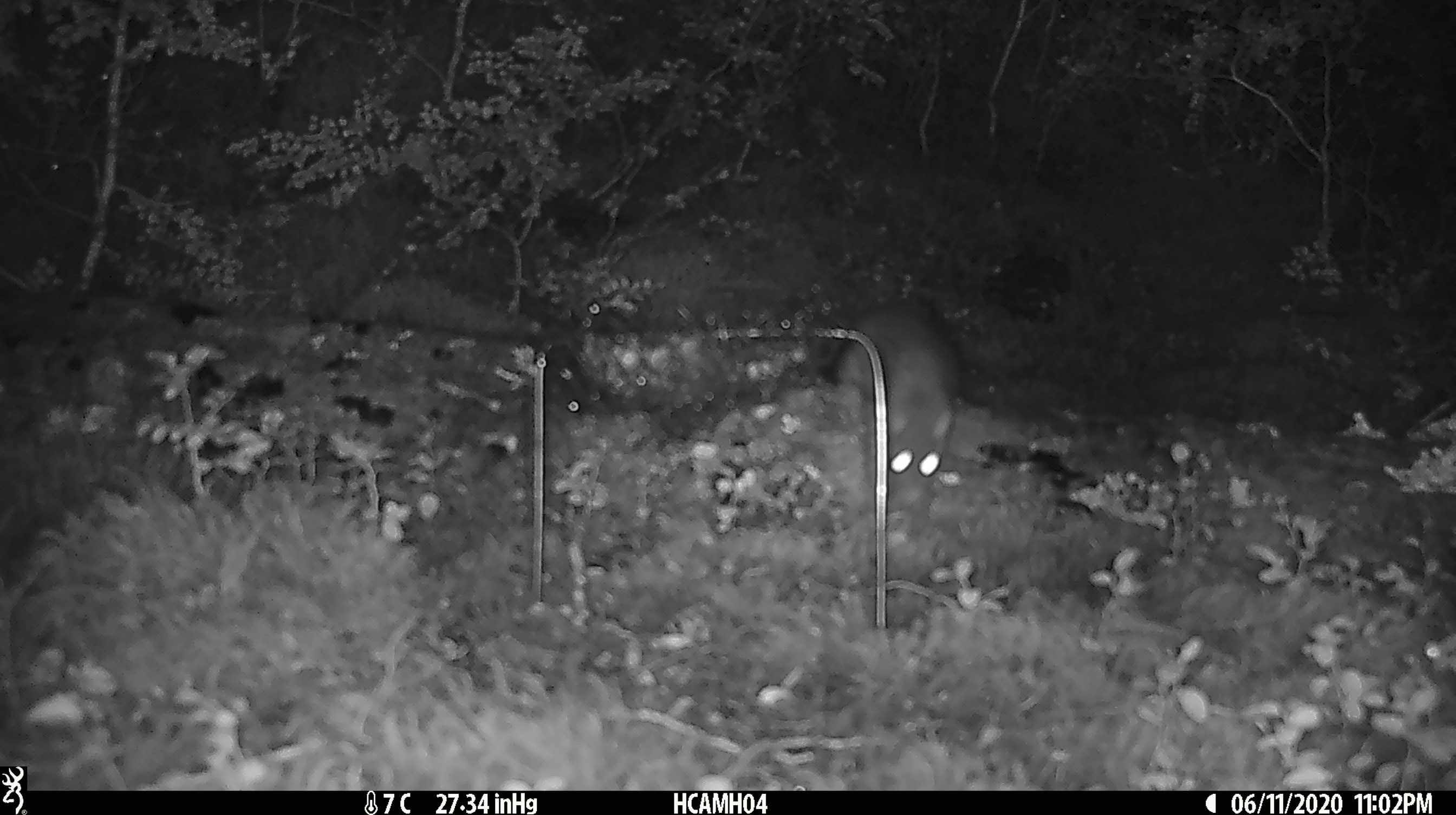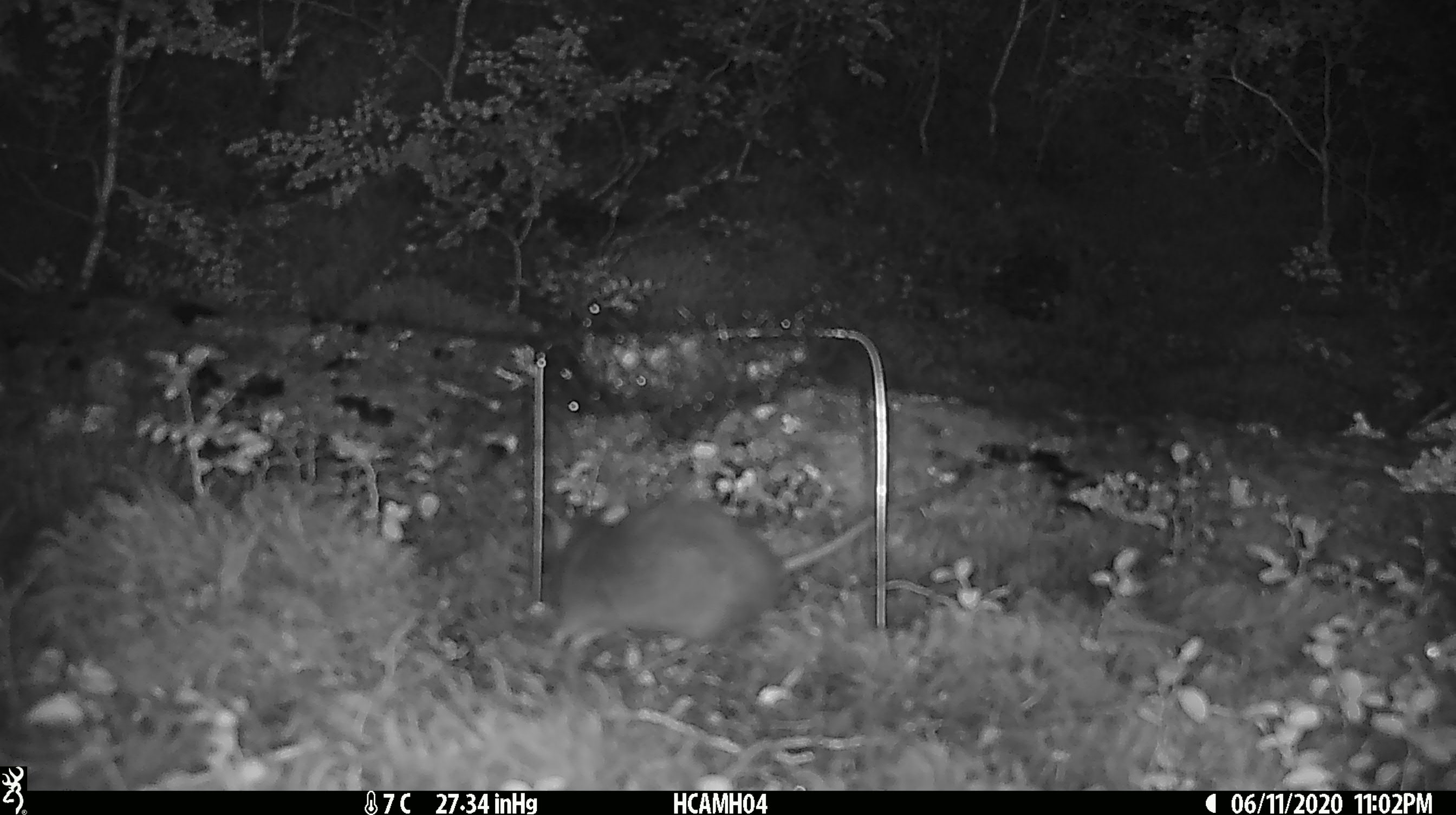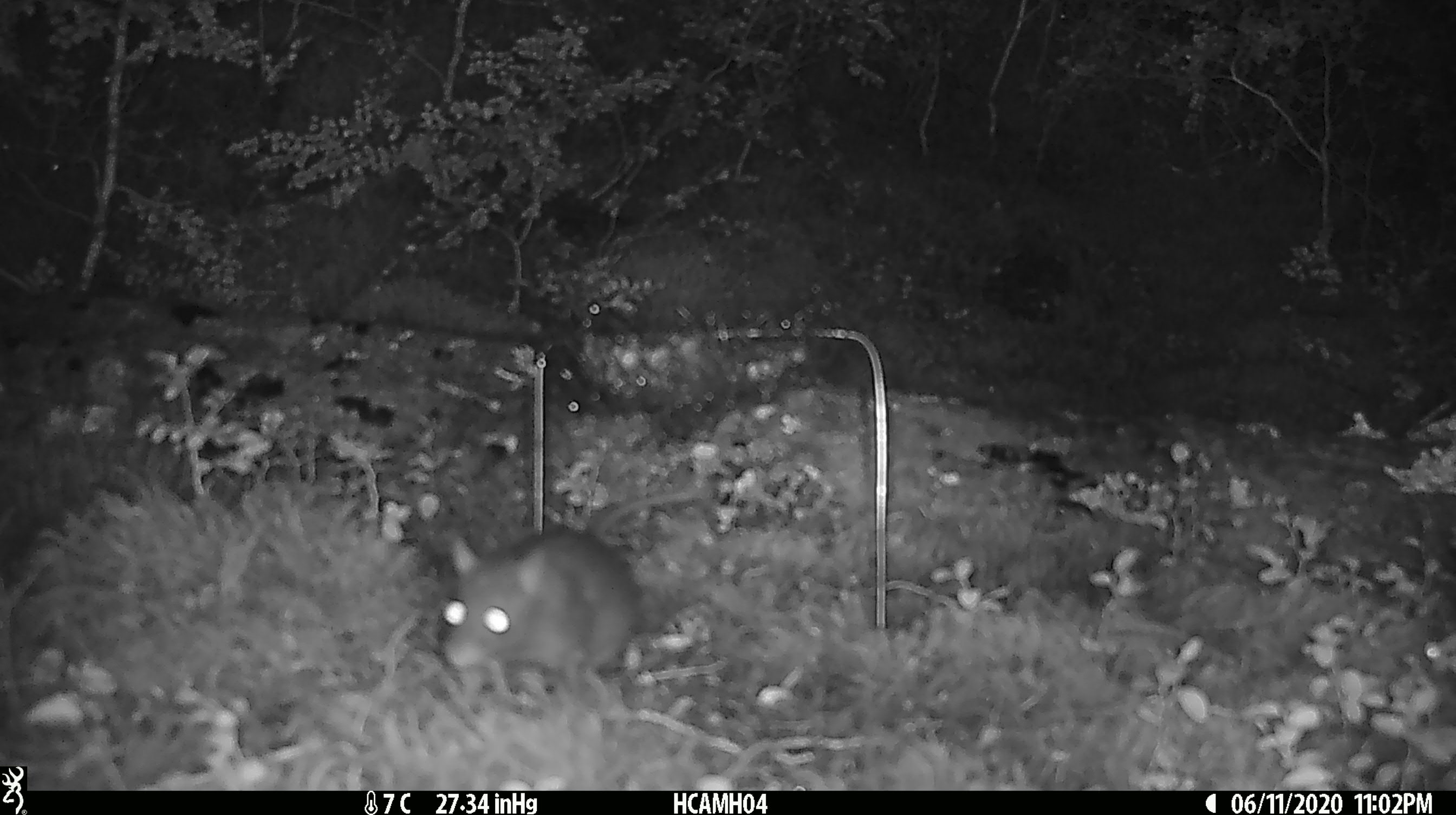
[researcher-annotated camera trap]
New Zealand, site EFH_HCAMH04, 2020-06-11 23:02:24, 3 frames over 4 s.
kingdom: Animalia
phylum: Chordata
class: Mammalia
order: Rodentia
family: Muridae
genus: Rattus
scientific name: Rattus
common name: rat